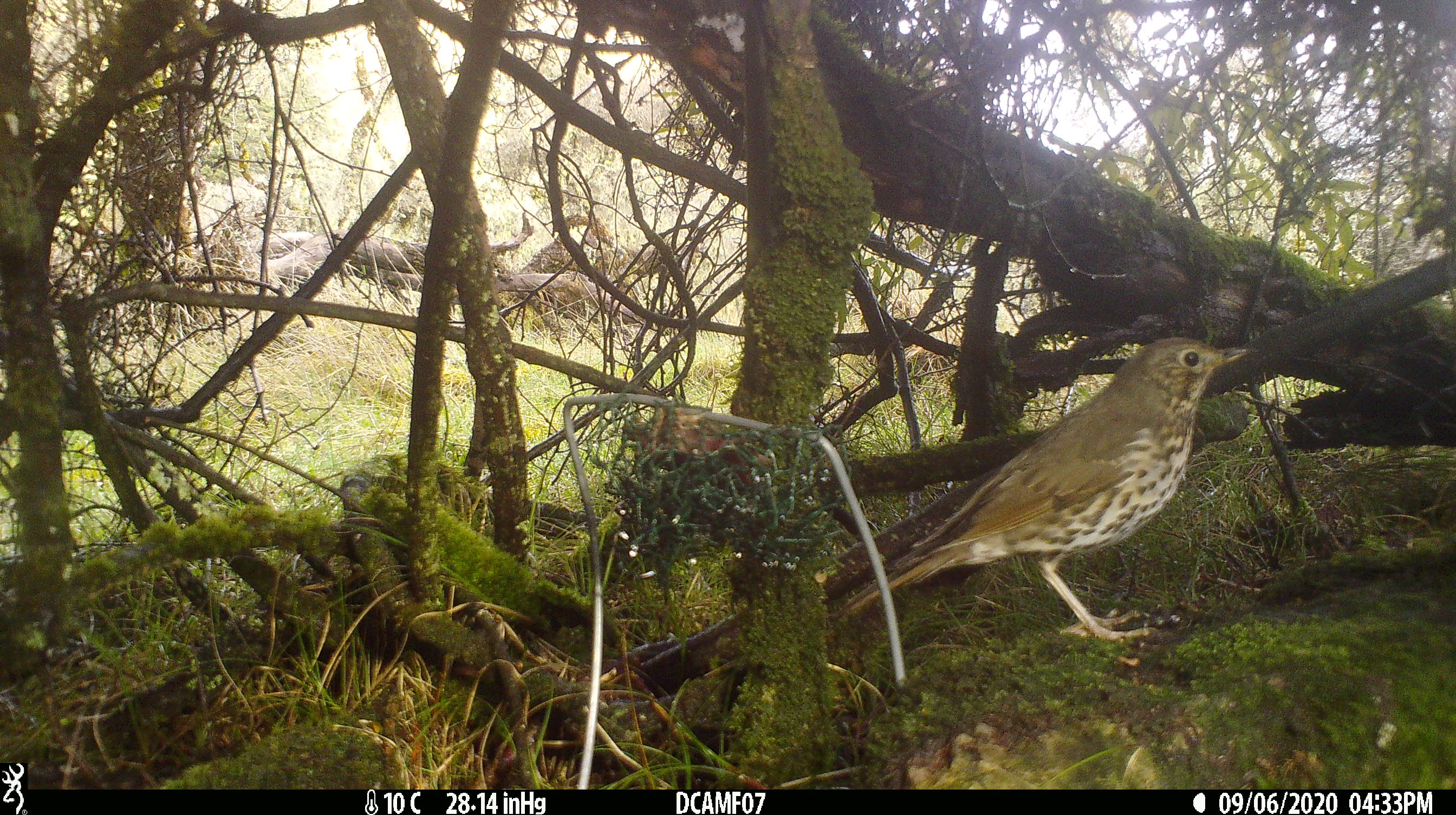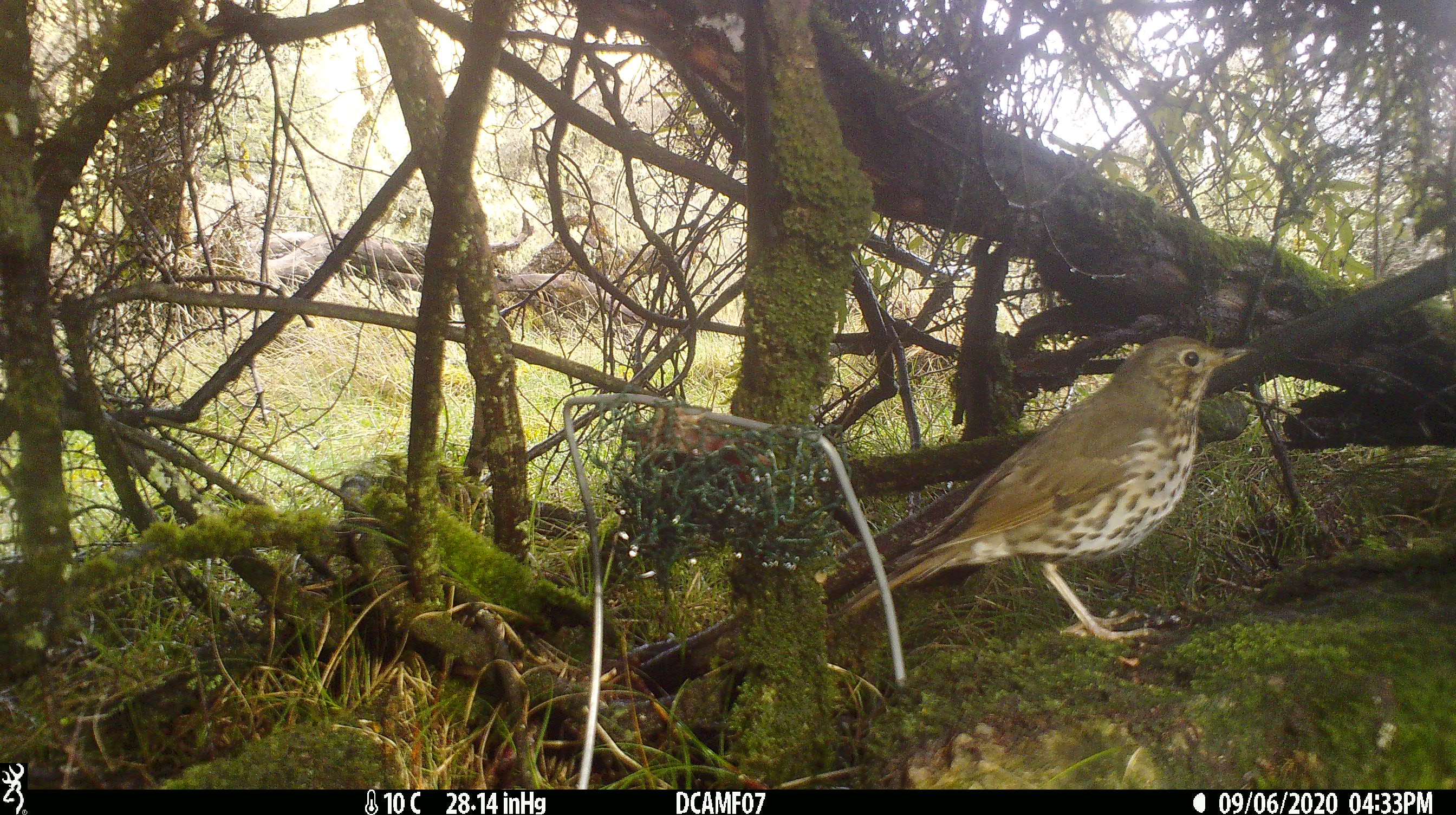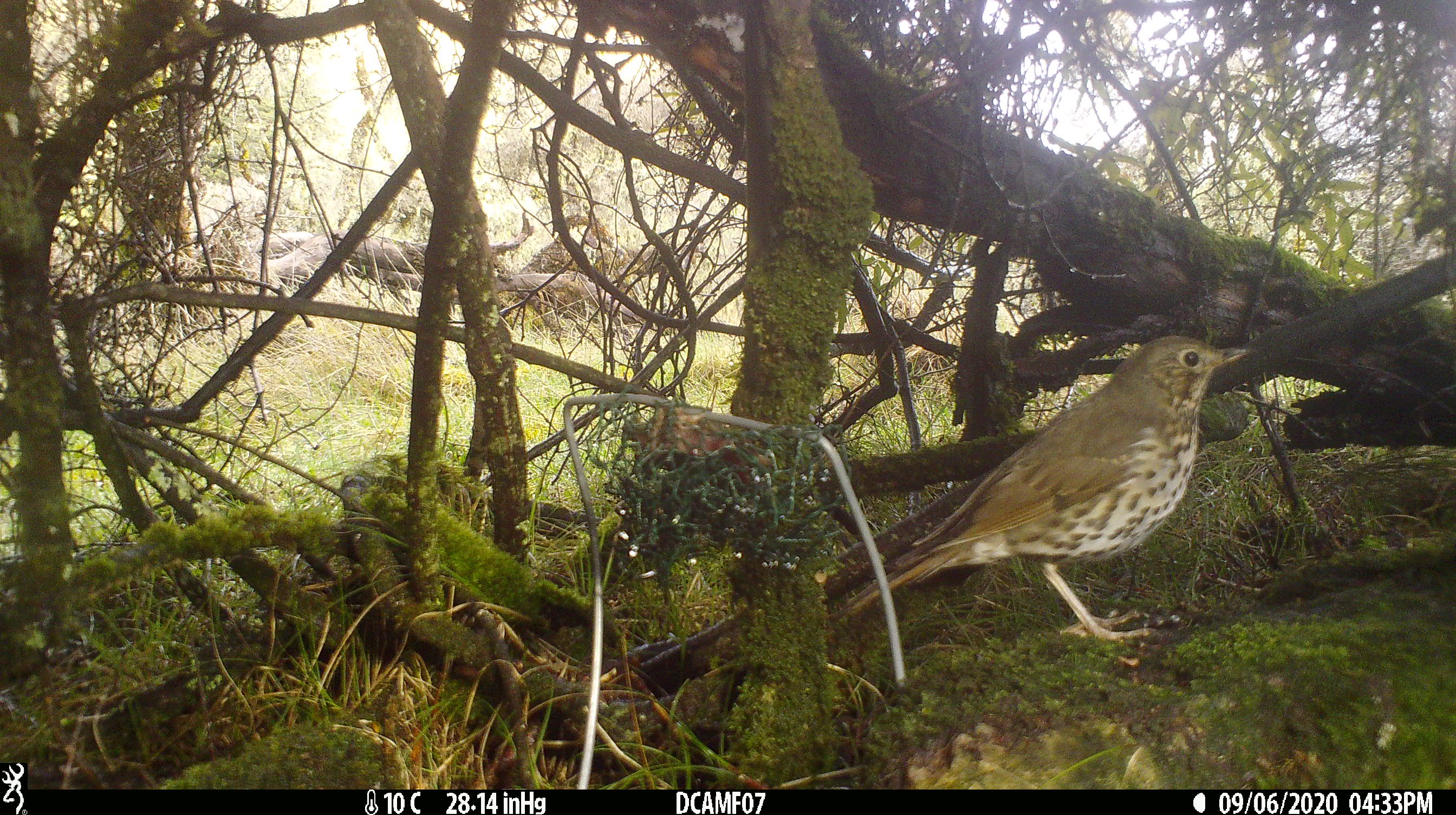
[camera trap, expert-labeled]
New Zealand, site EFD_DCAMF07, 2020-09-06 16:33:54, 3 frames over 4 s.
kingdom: Animalia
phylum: Chordata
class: Aves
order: Passeriformes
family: Turdidae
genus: Turdus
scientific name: Turdus philomelos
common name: song thrush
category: thrush